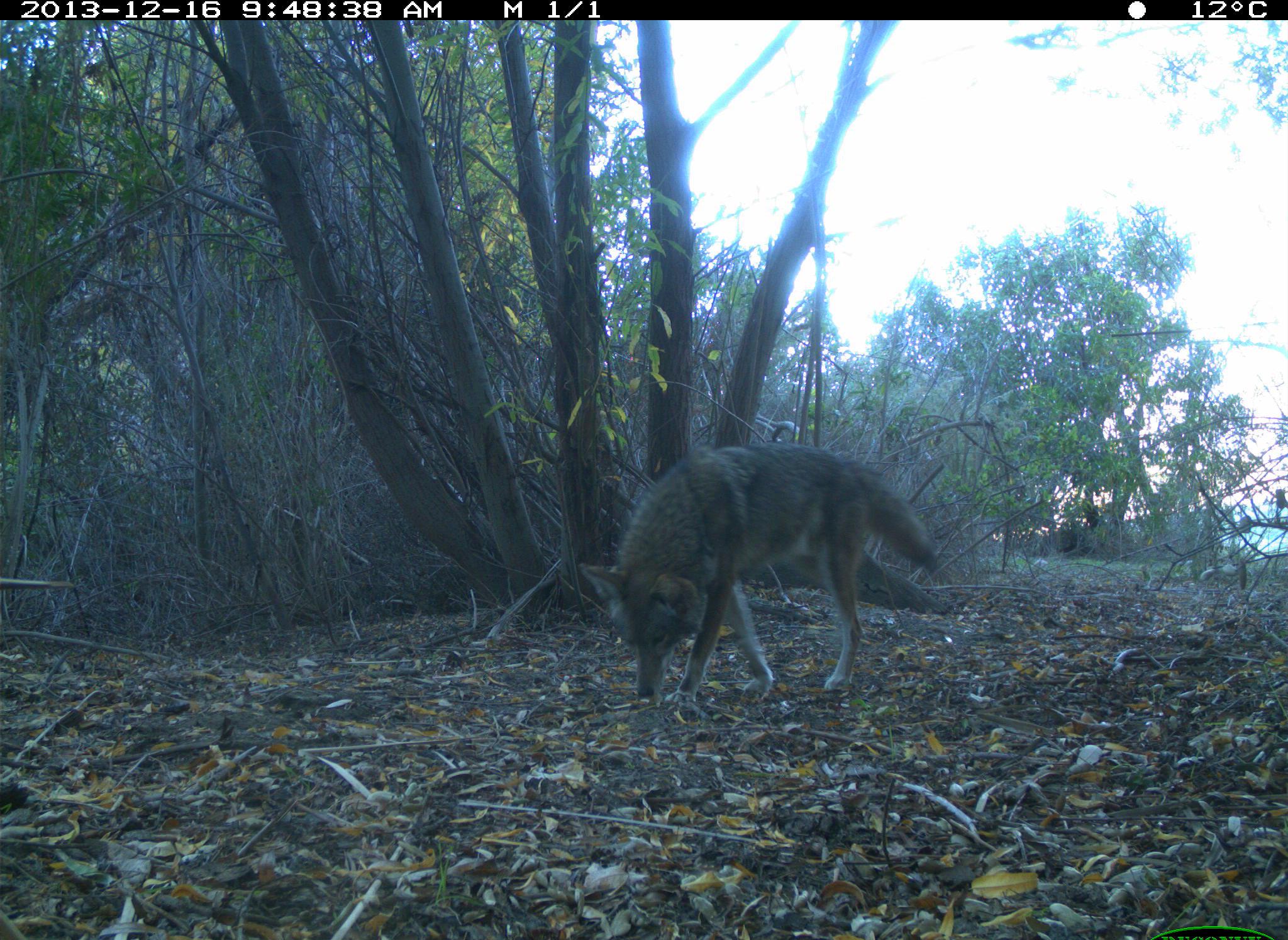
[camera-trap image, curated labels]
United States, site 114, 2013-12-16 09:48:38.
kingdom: Animalia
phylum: Chordata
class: Mammalia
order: Carnivora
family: Canidae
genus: Canis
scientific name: Canis latrans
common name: coyote